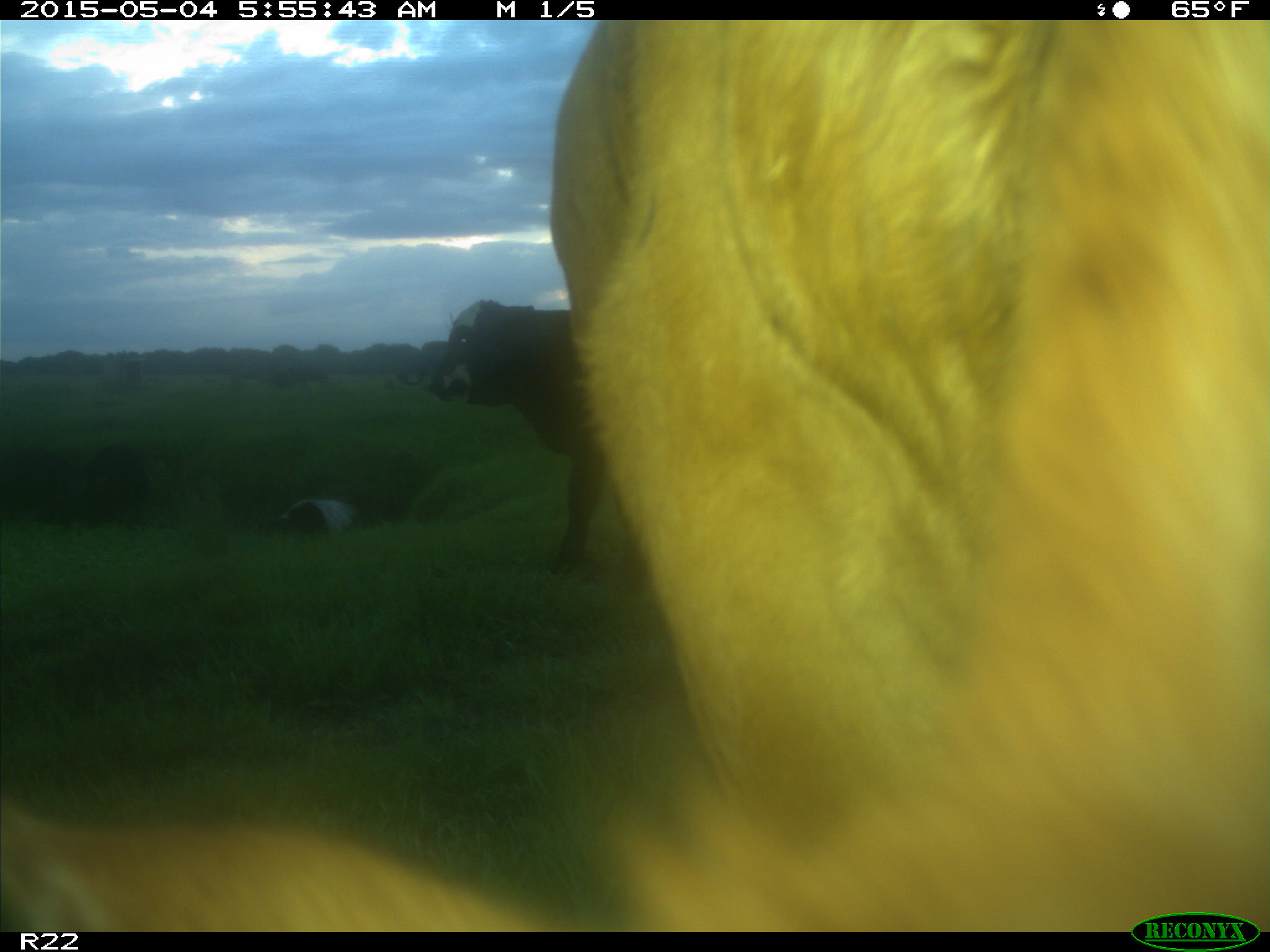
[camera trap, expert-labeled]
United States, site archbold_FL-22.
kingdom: Animalia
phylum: Chordata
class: Mammalia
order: Artiodactyla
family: Bovidae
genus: Bos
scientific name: Bos taurus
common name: domestic cow